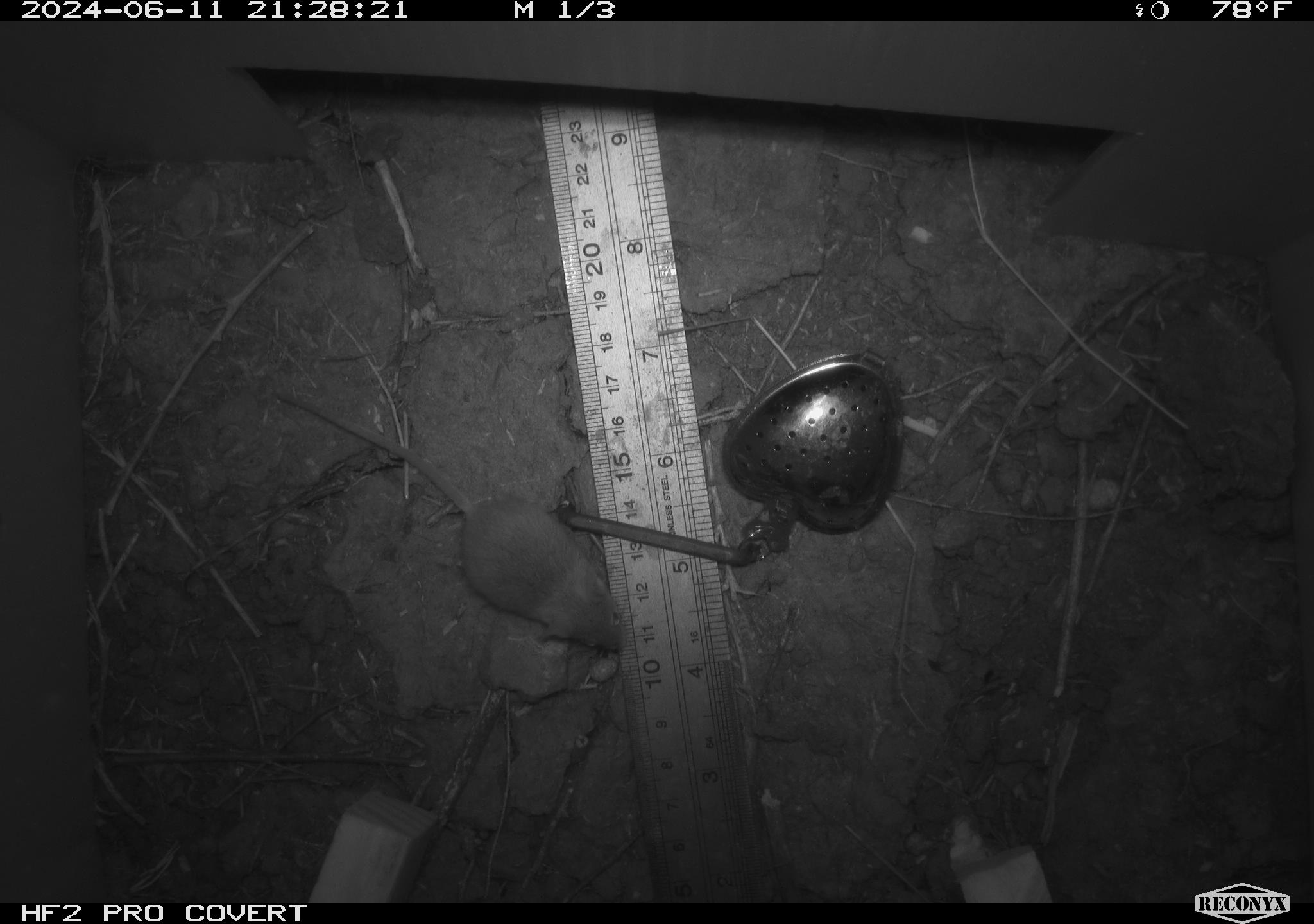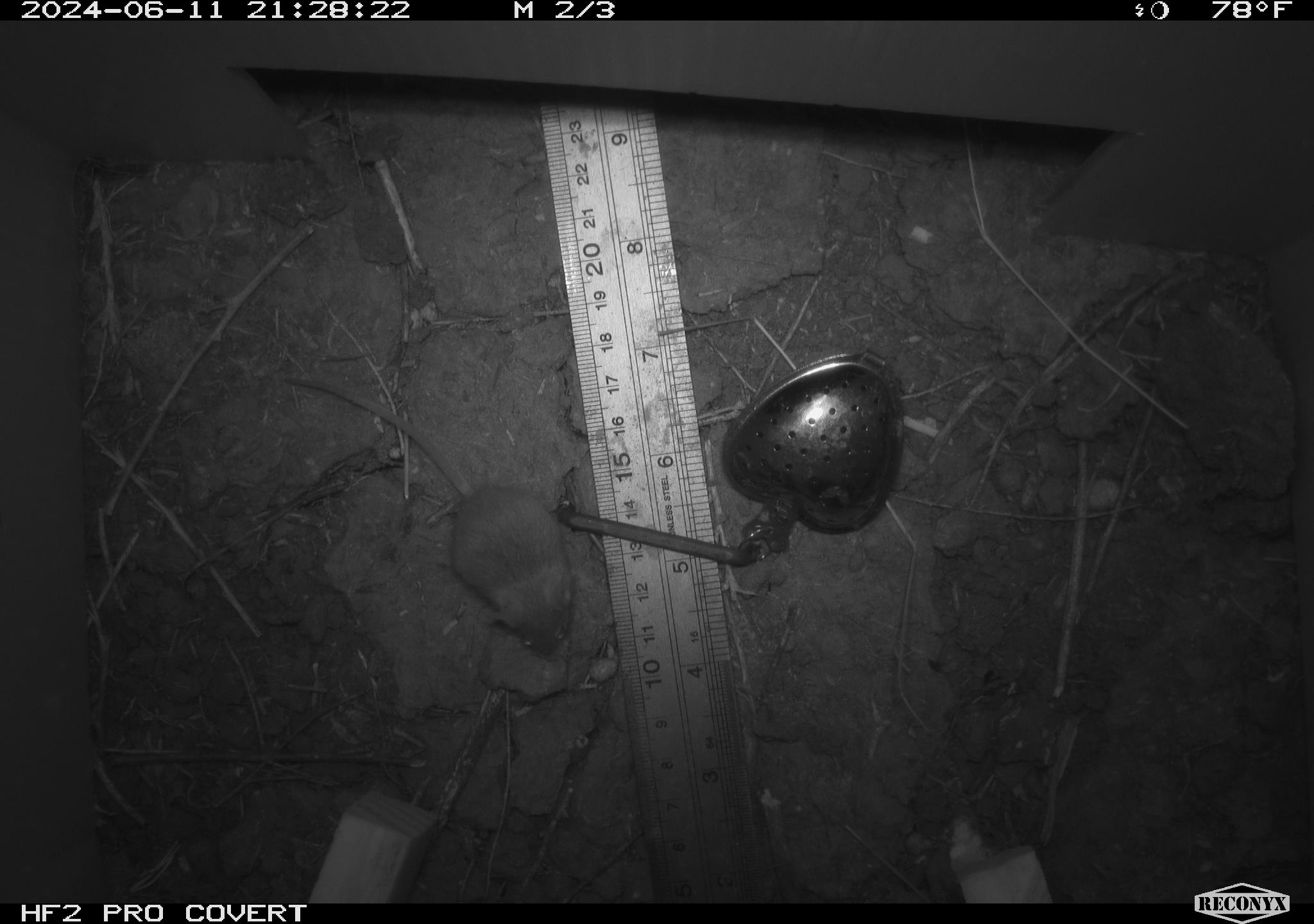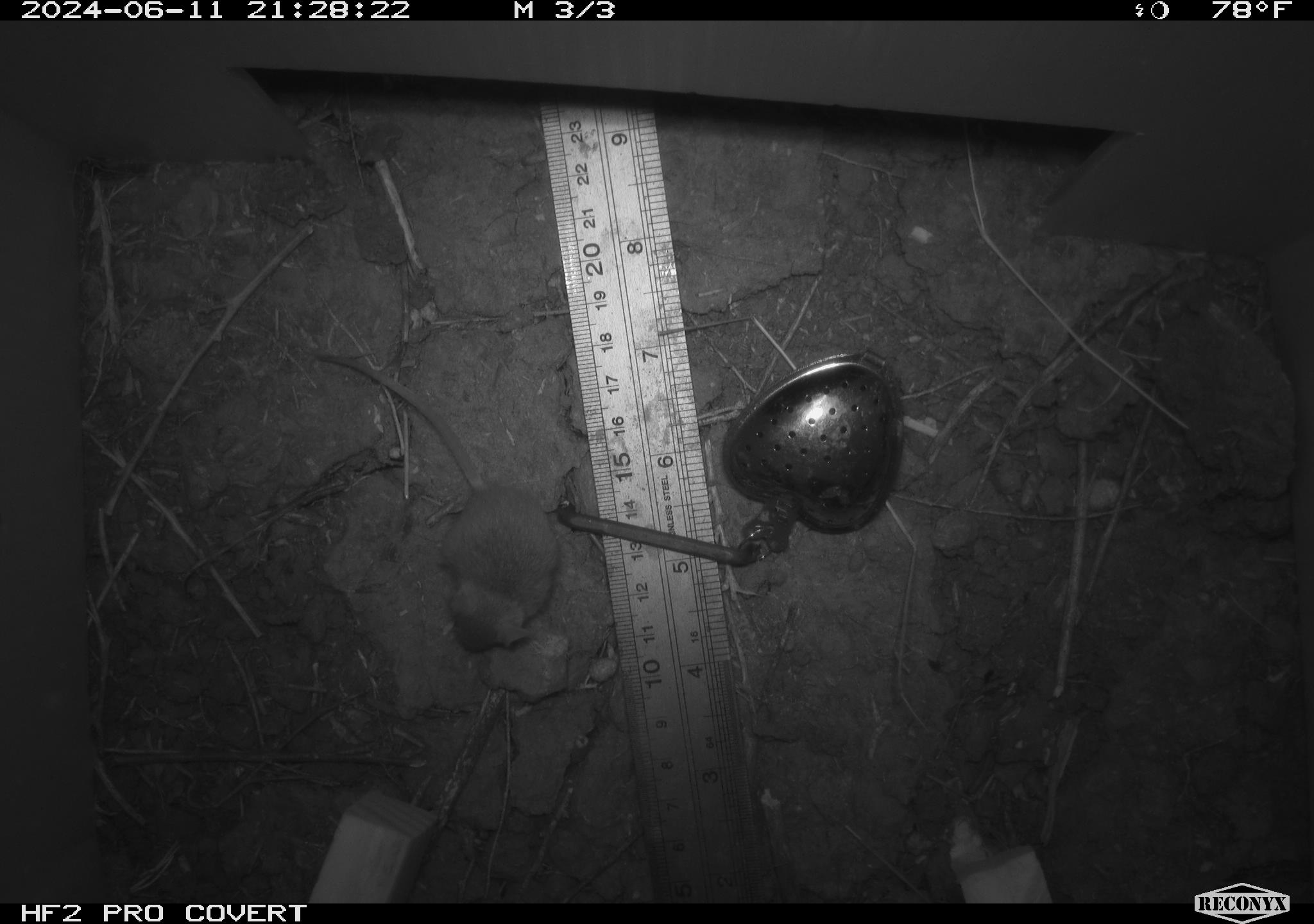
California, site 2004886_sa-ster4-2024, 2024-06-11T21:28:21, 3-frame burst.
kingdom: Animalia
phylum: Chordata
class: Mammalia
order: Rodentia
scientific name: Rodentia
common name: mouse species